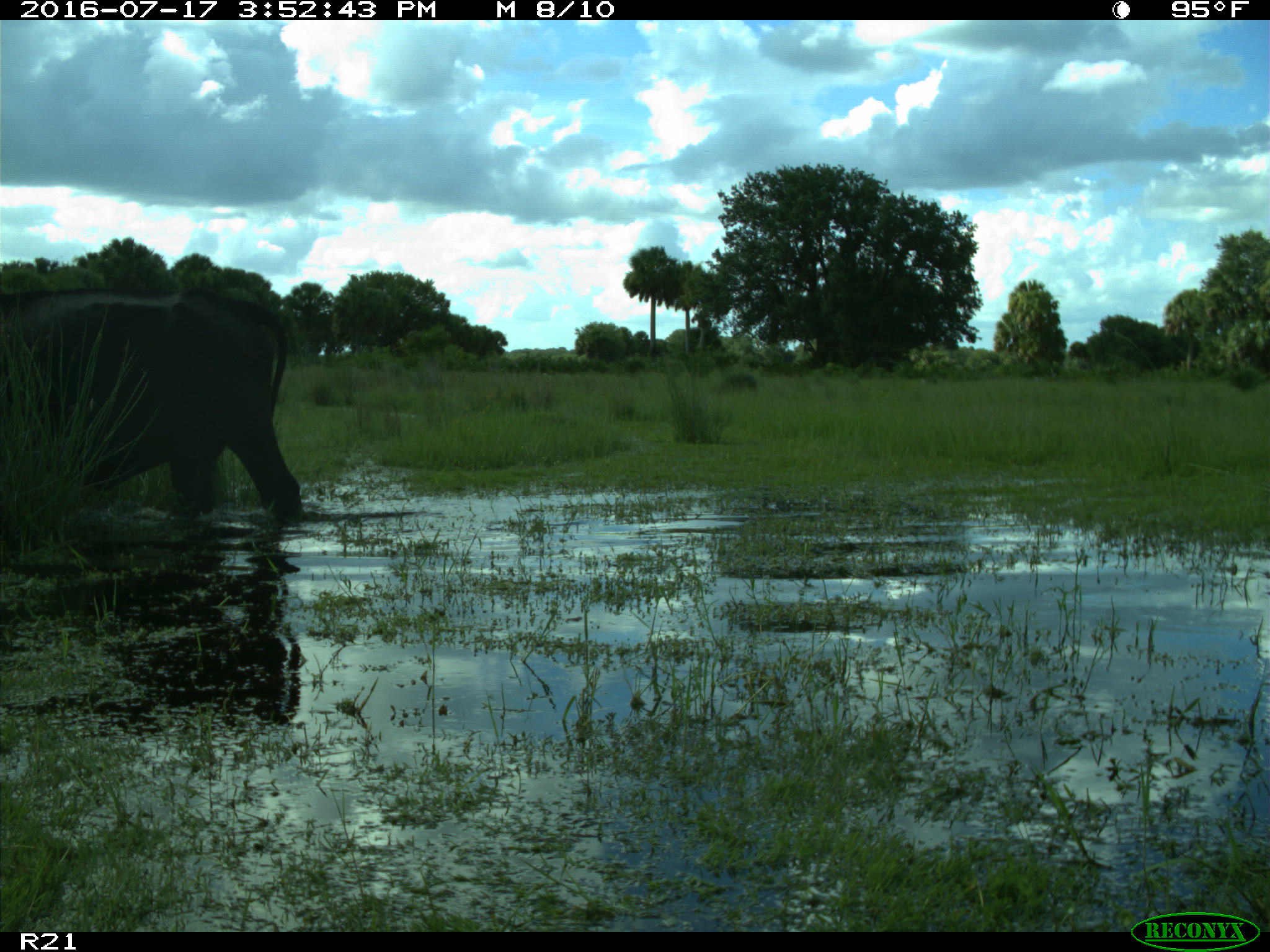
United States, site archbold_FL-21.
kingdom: Animalia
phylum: Chordata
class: Mammalia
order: Artiodactyla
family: Bovidae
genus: Bos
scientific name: Bos taurus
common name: domestic cow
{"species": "Bos taurus (domestic cow)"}